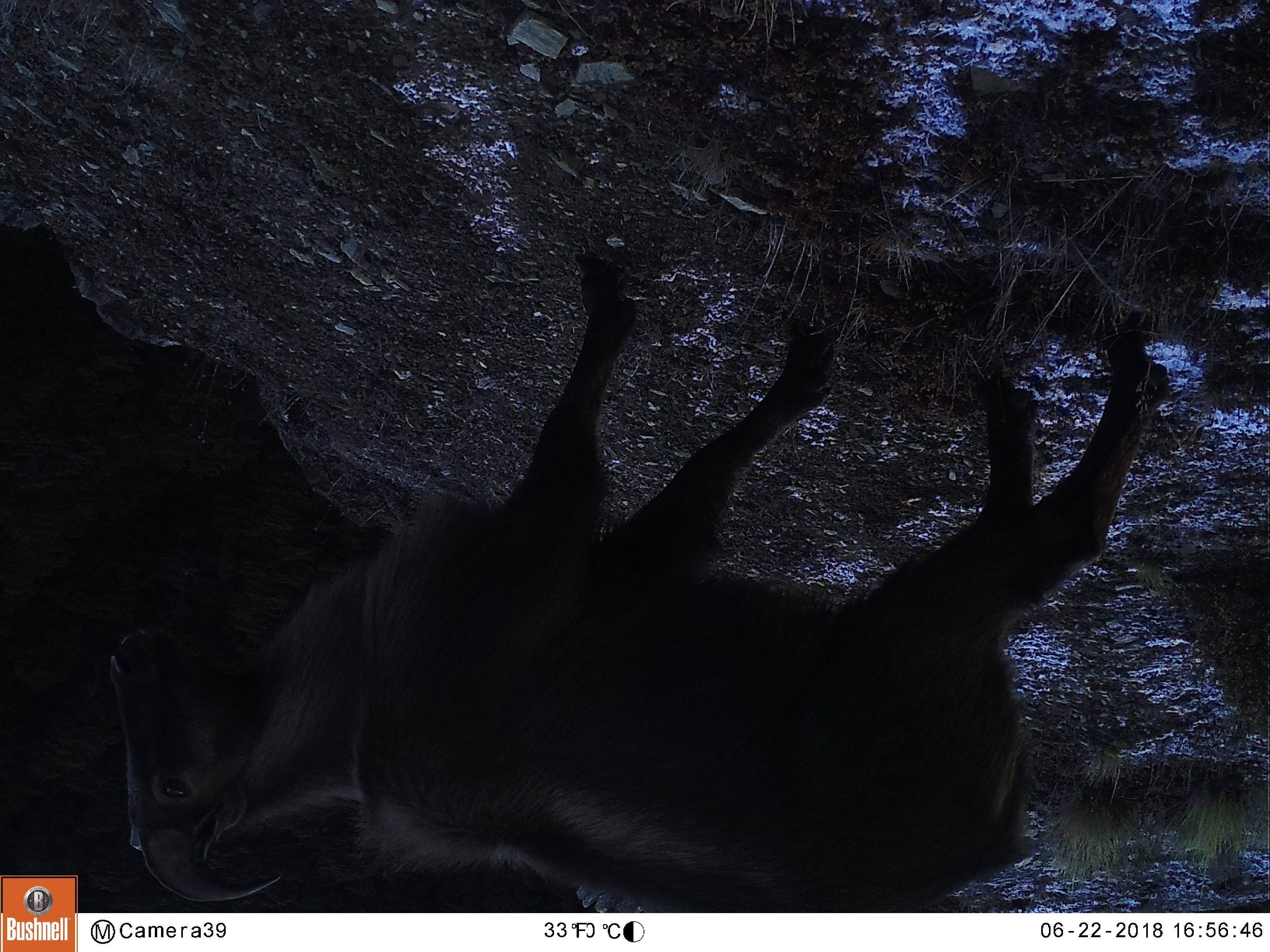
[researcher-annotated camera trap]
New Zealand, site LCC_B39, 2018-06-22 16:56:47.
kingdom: Animalia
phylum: Chordata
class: Mammalia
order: Artiodactyla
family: Bovidae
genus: Nilgiritragus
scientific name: Nilgiritragus hylocrius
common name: tahr